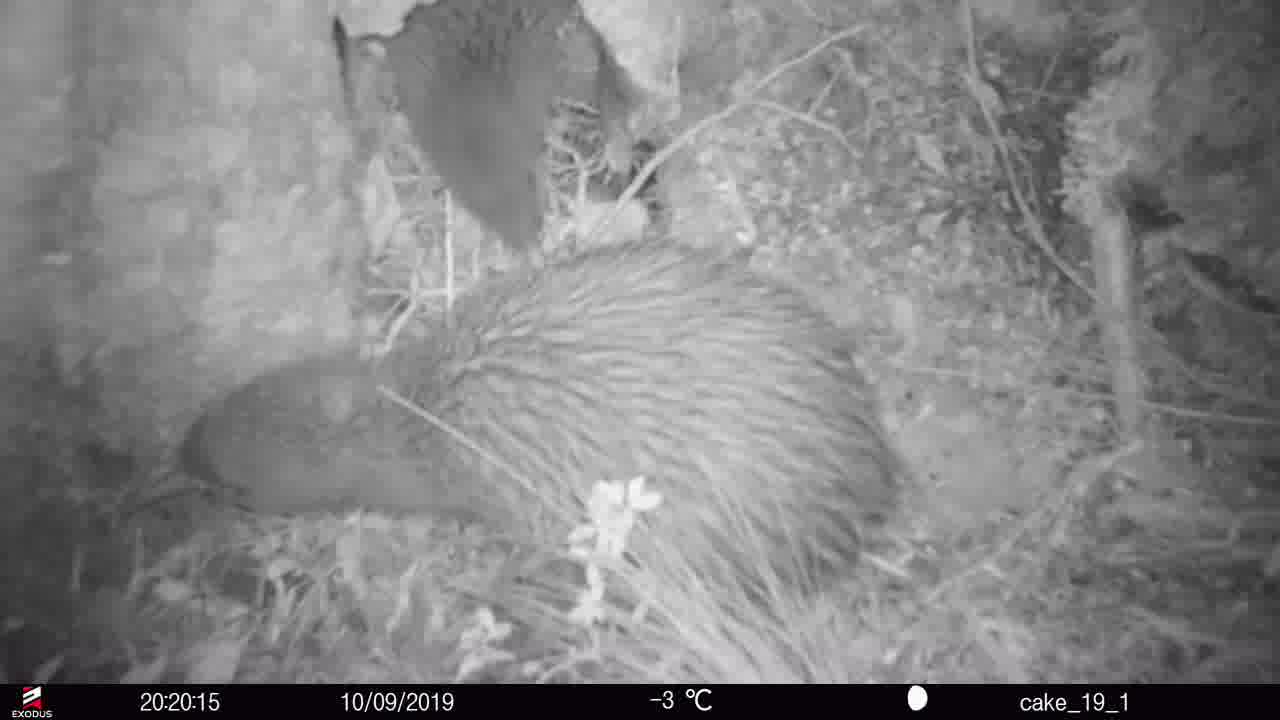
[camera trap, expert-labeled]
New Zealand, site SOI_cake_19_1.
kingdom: Animalia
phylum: Chordata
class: Aves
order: Apterygiformes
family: Apterygidae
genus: Apteryx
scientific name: Apteryx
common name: kiwi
Kiwi (Apteryx).